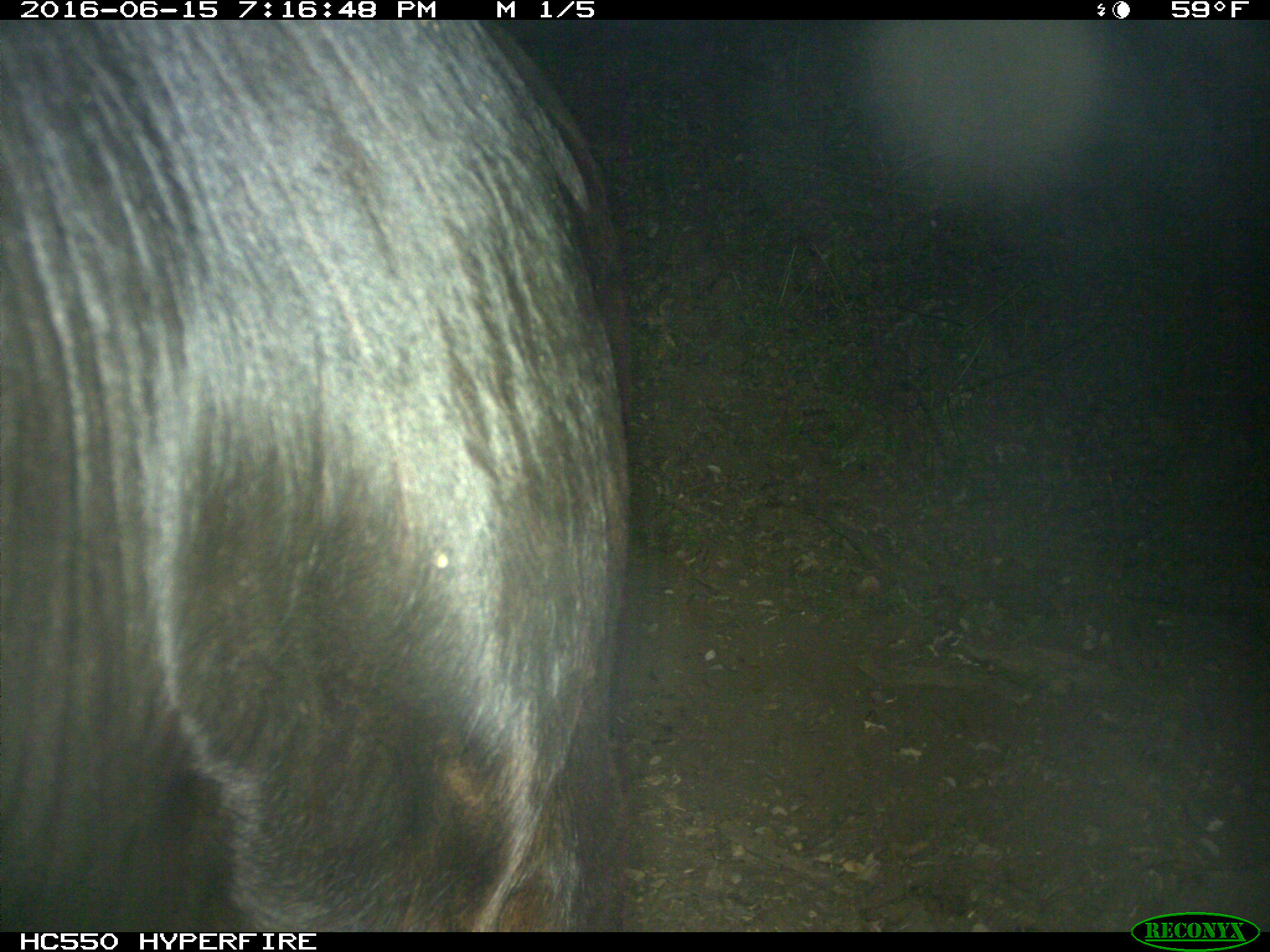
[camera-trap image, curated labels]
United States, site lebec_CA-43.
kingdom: Animalia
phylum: Chordata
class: Mammalia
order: Artiodactyla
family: Bovidae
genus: Bos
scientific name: Bos taurus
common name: domestic cow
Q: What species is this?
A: Bos taurus (domestic cow).